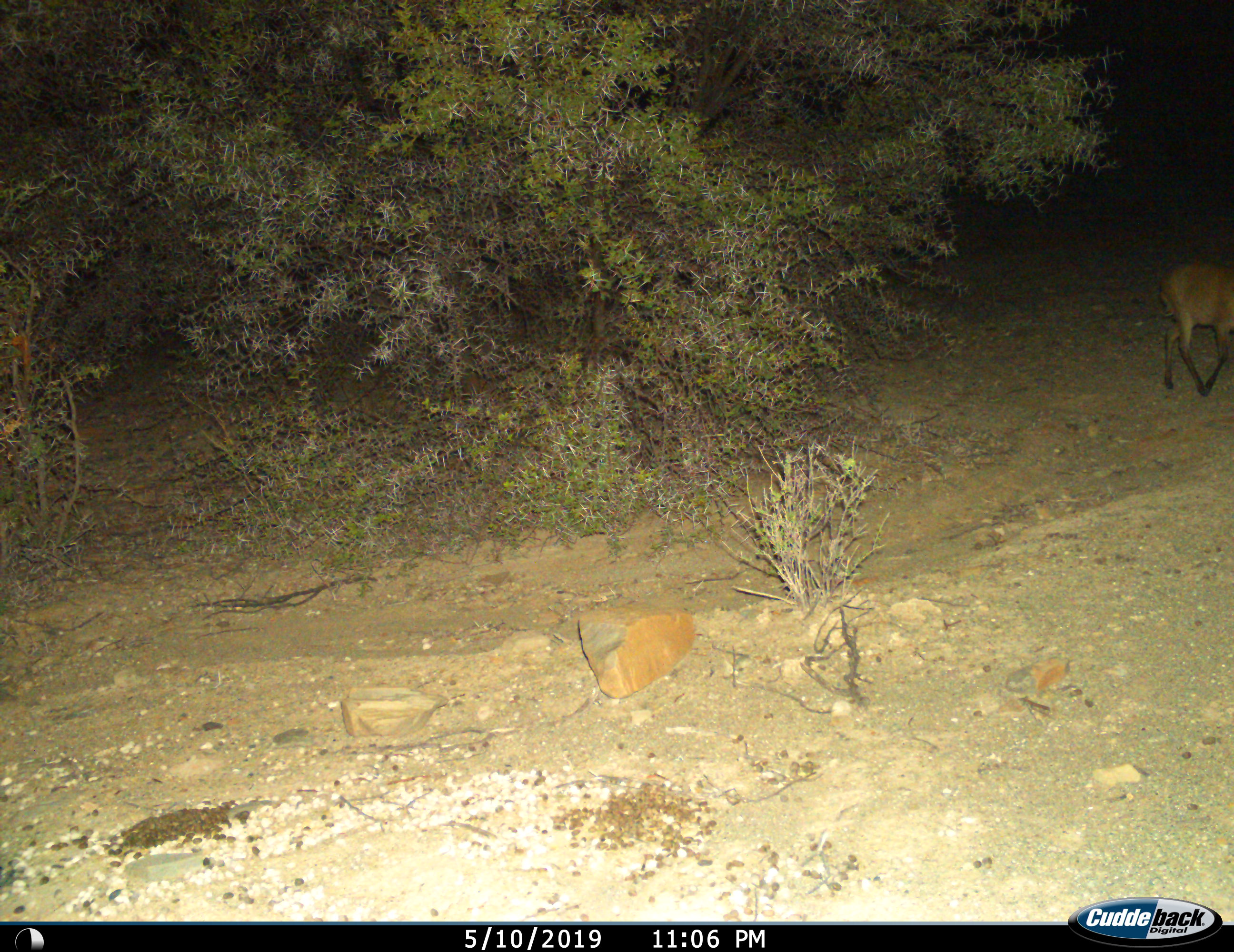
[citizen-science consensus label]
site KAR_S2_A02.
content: unidentified animal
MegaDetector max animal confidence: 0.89